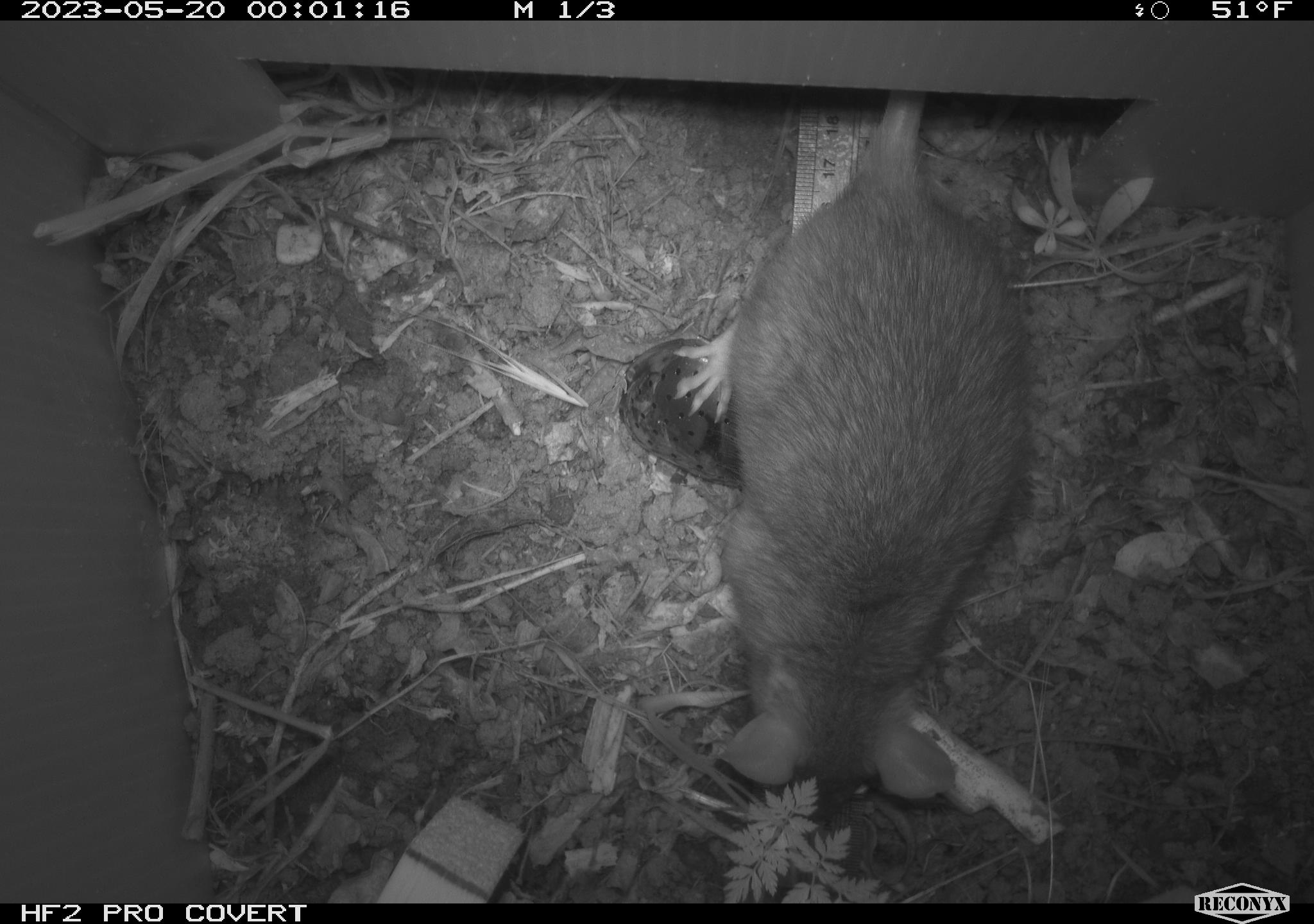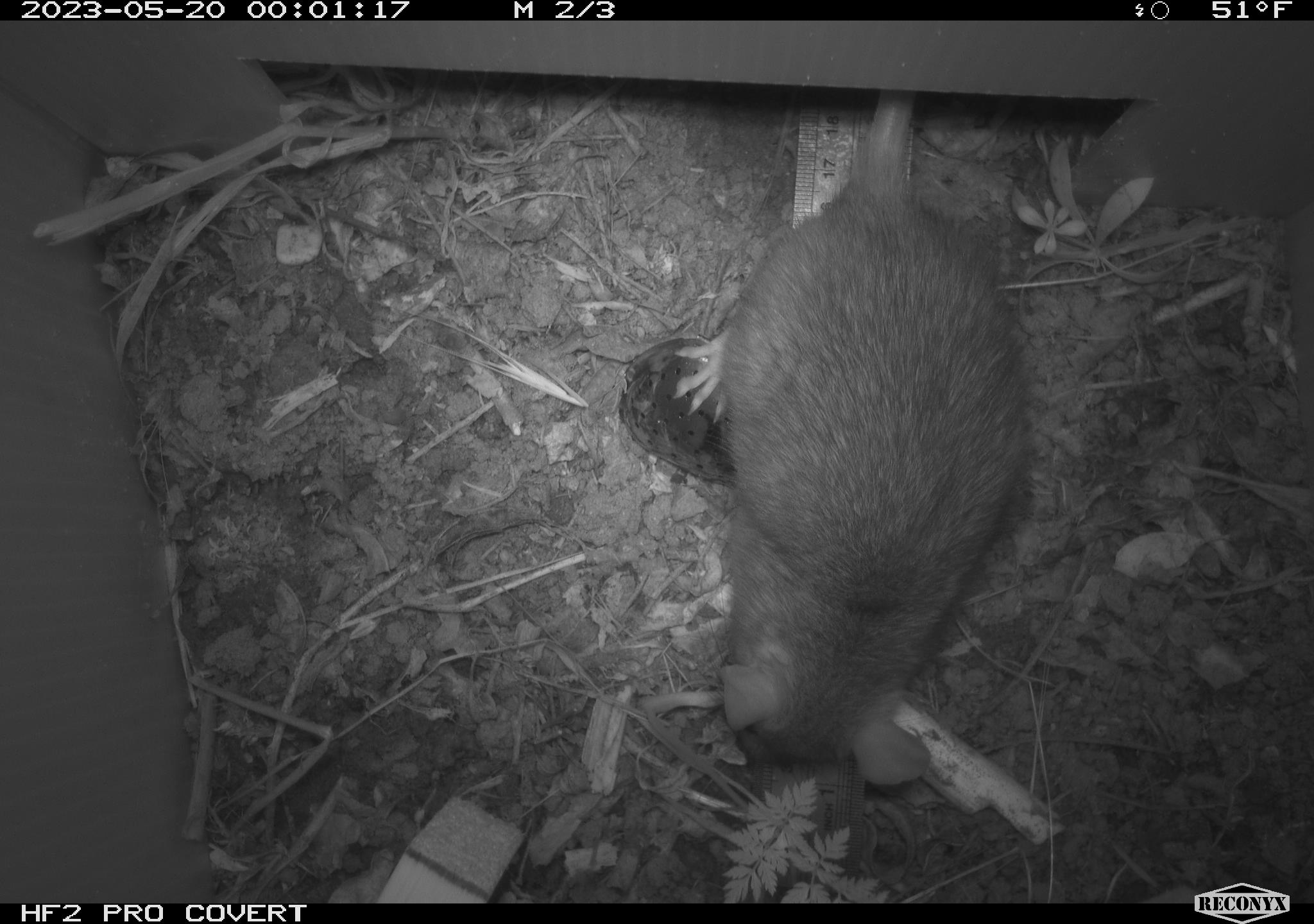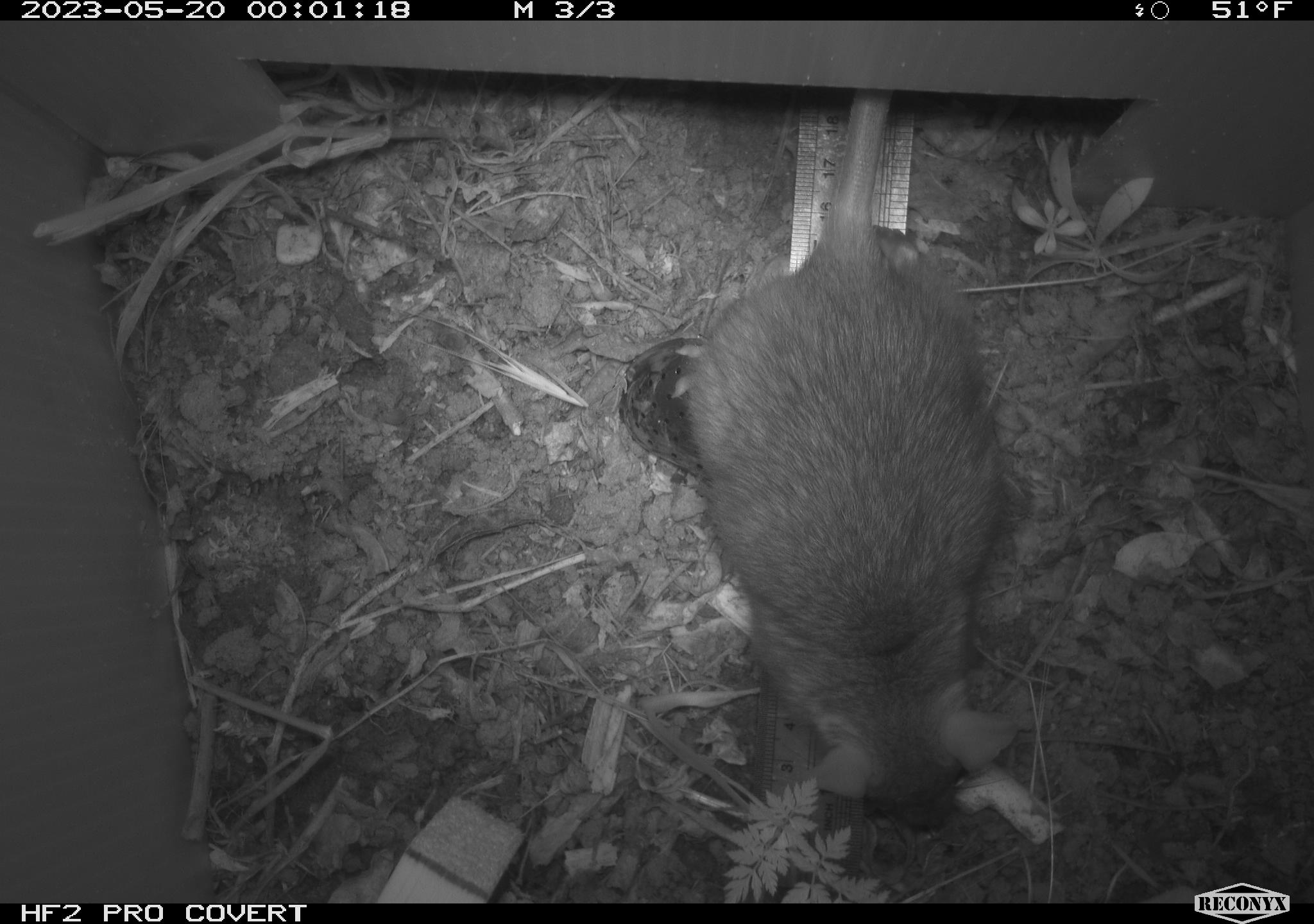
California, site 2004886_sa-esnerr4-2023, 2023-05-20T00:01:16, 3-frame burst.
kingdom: Animalia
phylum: Chordata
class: Mammalia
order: Rodentia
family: Muridae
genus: Rattus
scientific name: Rattus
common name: rat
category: rattus species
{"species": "rattus species (rat) (Rattus)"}